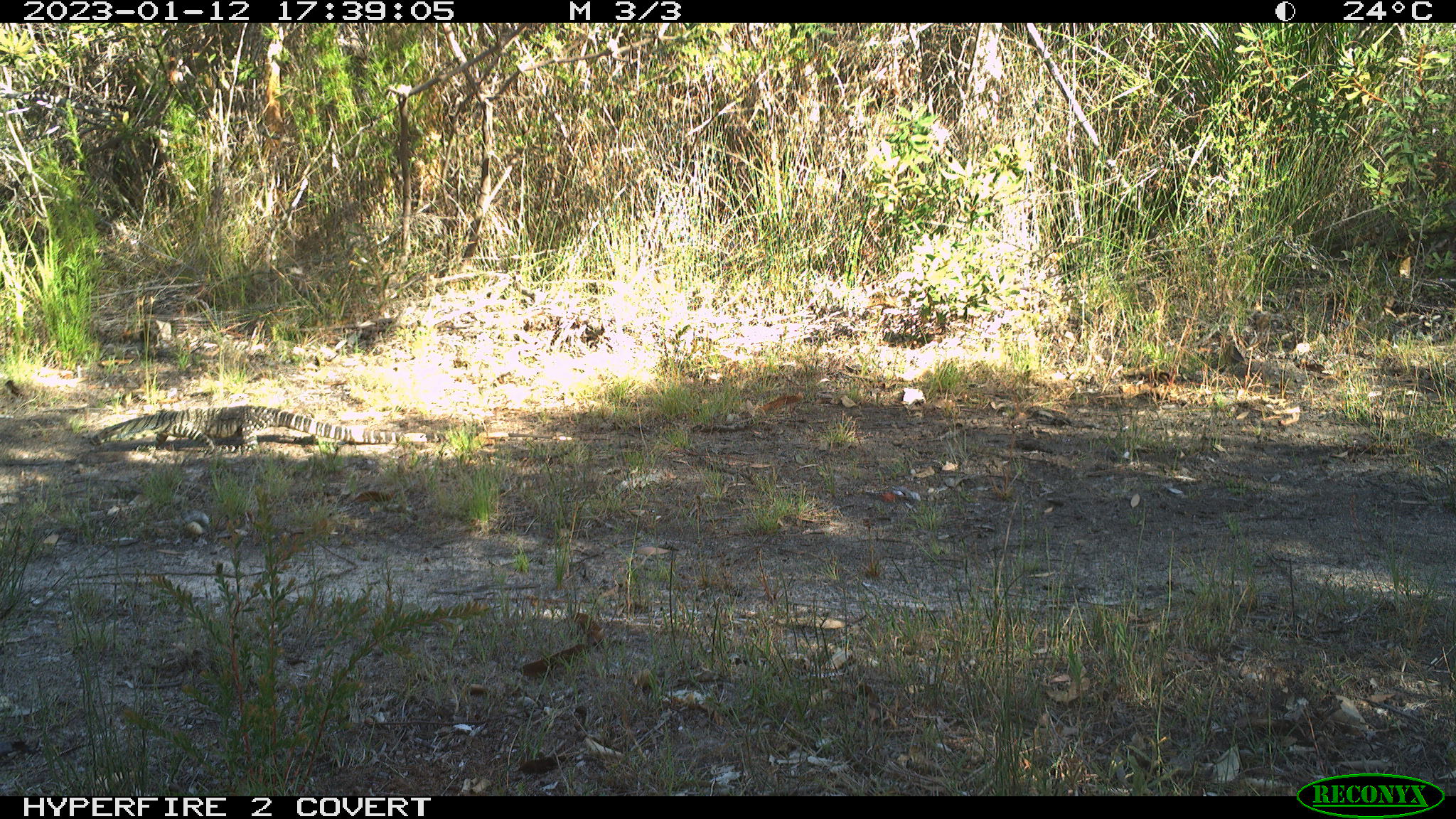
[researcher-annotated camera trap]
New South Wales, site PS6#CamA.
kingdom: Animalia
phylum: Chordata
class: Reptilia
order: Squamata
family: Varanidae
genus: Varanus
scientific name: Varanus varius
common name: lace monitor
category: goanna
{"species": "goanna (lace monitor) (Varanus varius)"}